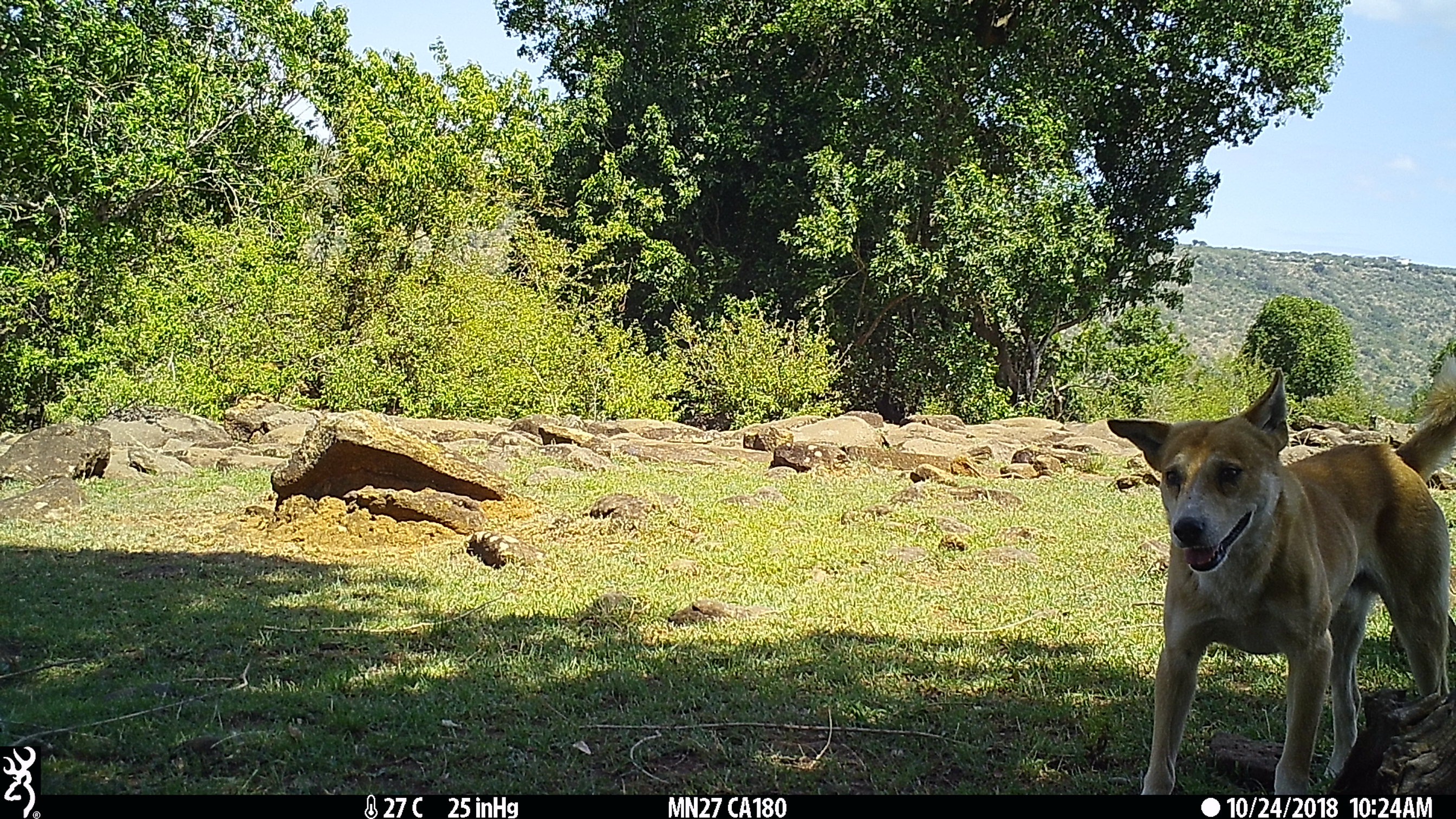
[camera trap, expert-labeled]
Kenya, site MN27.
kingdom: Animalia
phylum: Chordata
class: Mammalia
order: Carnivora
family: Canidae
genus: Canis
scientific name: Canis familiaris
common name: domestic dog